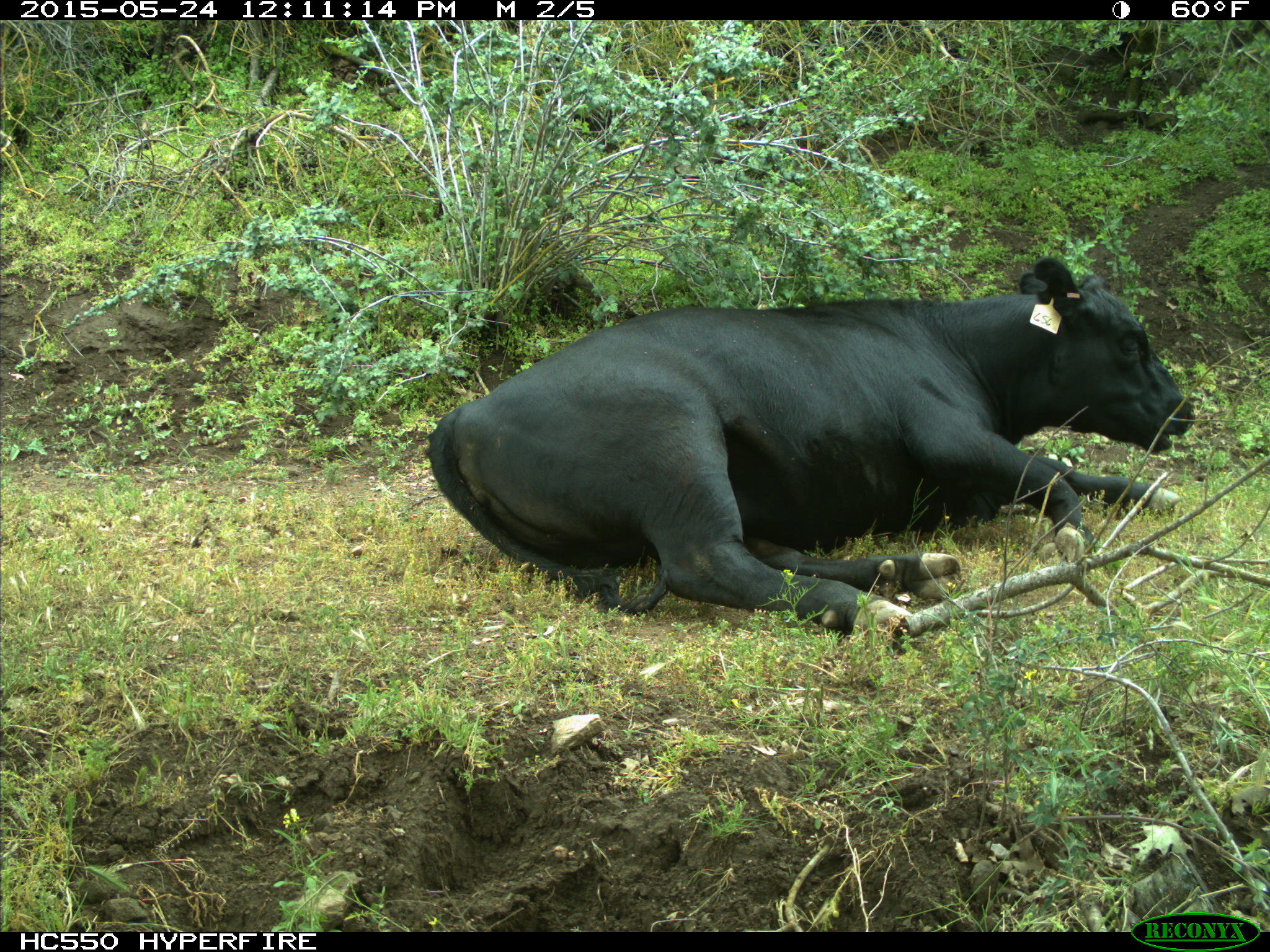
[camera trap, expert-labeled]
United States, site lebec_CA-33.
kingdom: Animalia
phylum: Chordata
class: Mammalia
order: Artiodactyla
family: Bovidae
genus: Bos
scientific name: Bos taurus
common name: domestic cow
Bos taurus (domestic cow).